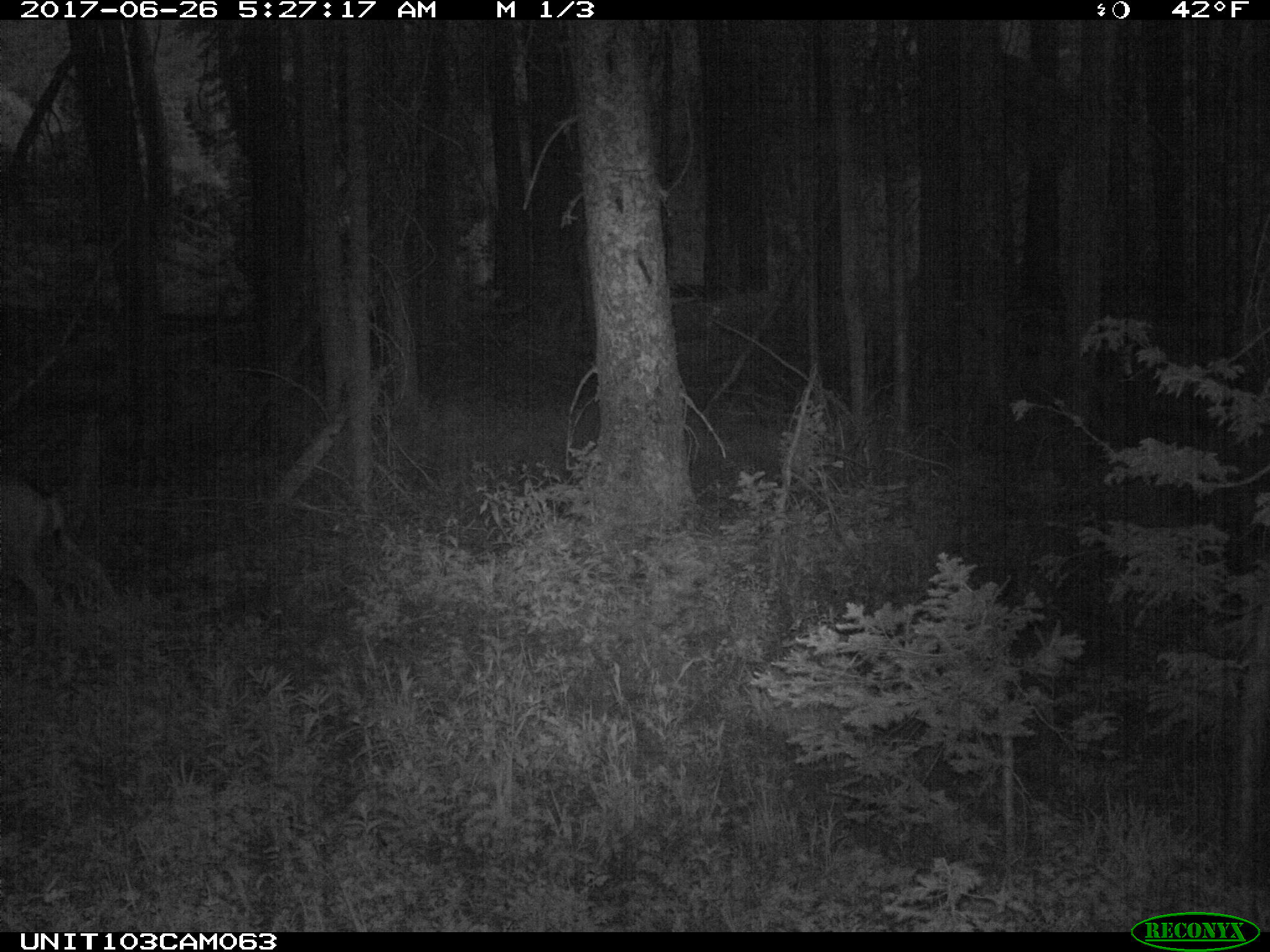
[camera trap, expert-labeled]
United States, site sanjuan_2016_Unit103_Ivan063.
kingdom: Animalia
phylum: Chordata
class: Mammalia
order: Artiodactyla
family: Cervidae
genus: Odocoileus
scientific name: Odocoileus hemionus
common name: mule deer